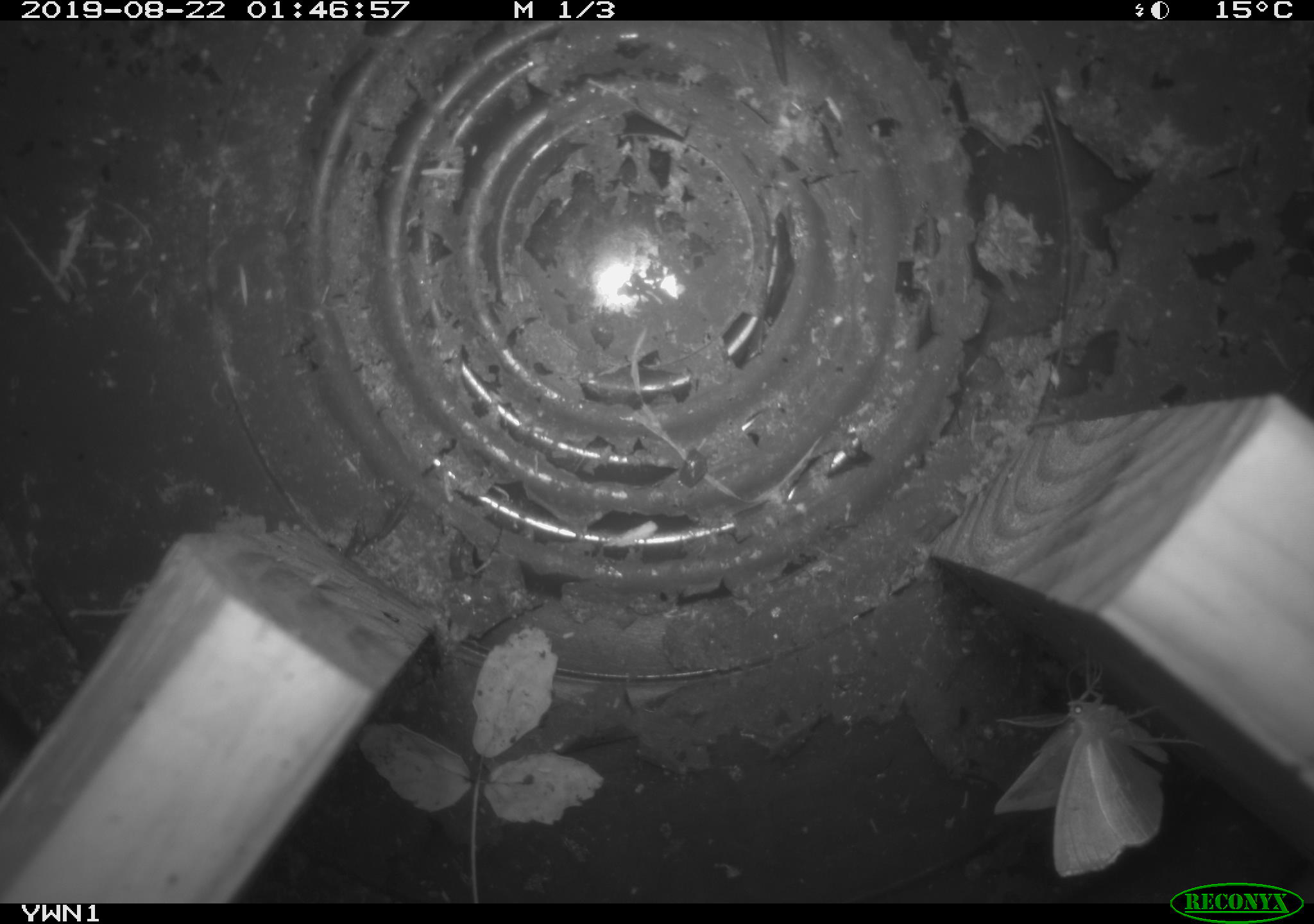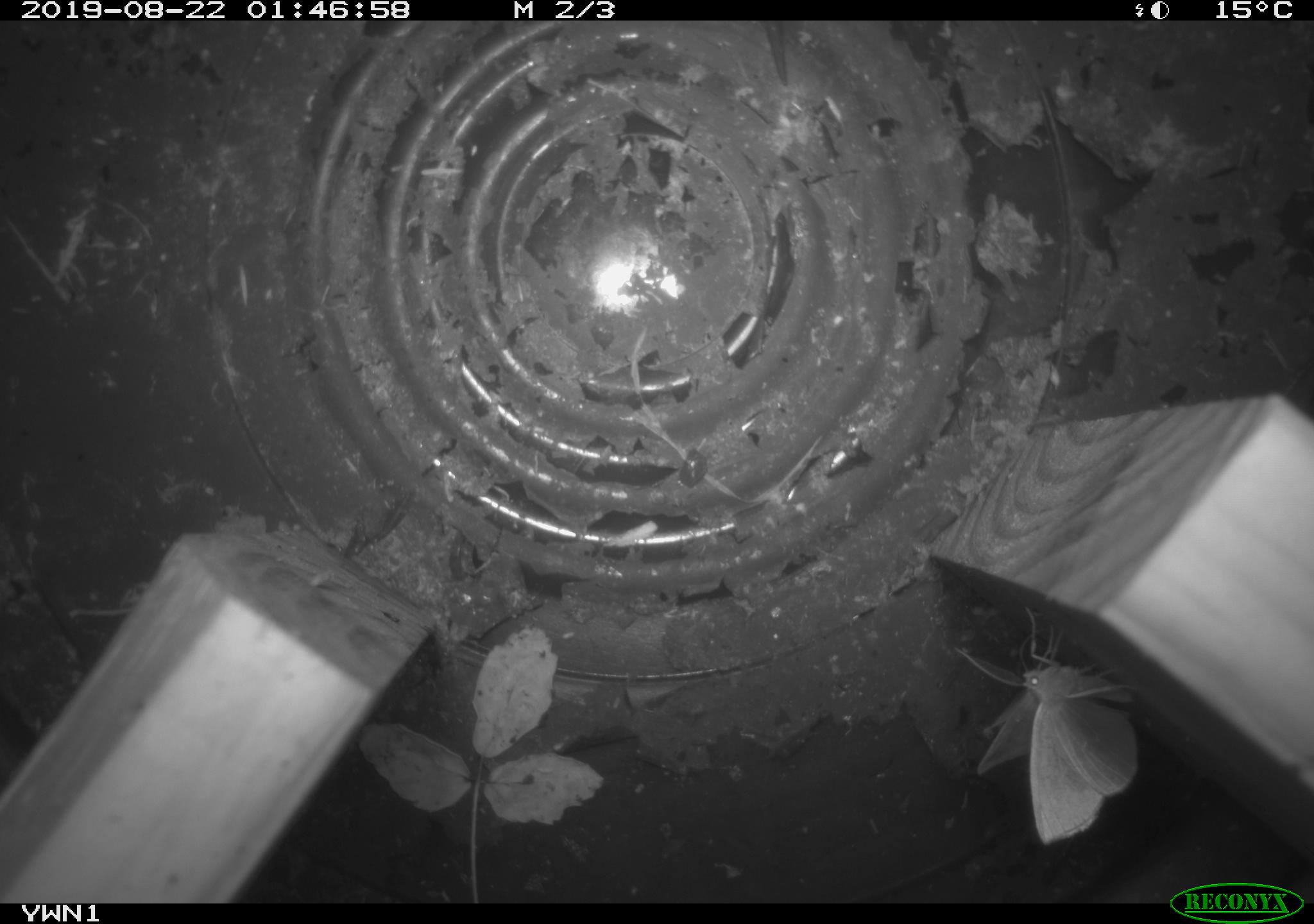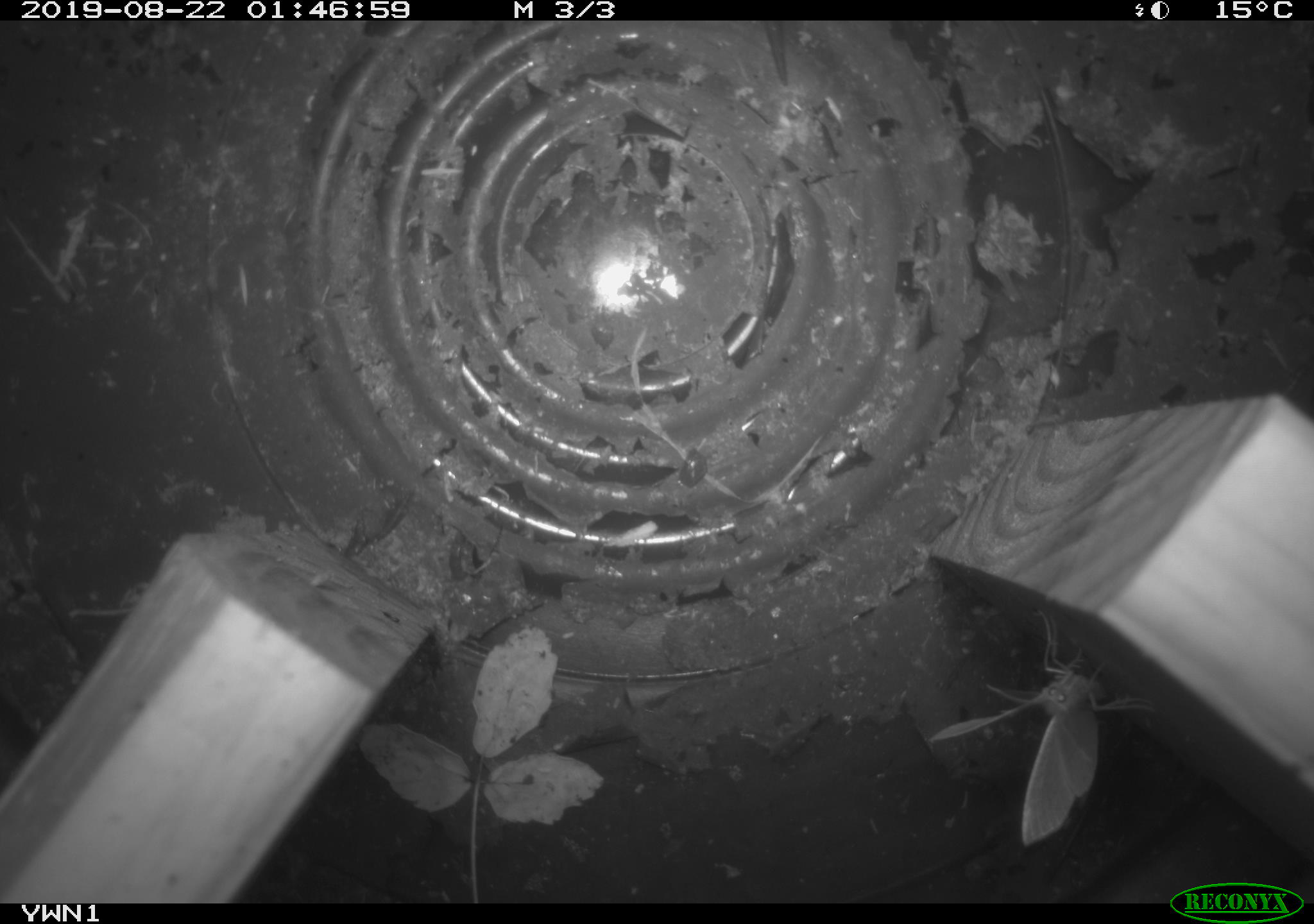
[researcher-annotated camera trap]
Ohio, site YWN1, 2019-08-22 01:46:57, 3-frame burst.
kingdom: Animalia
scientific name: Animalia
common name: animal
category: invertebrate